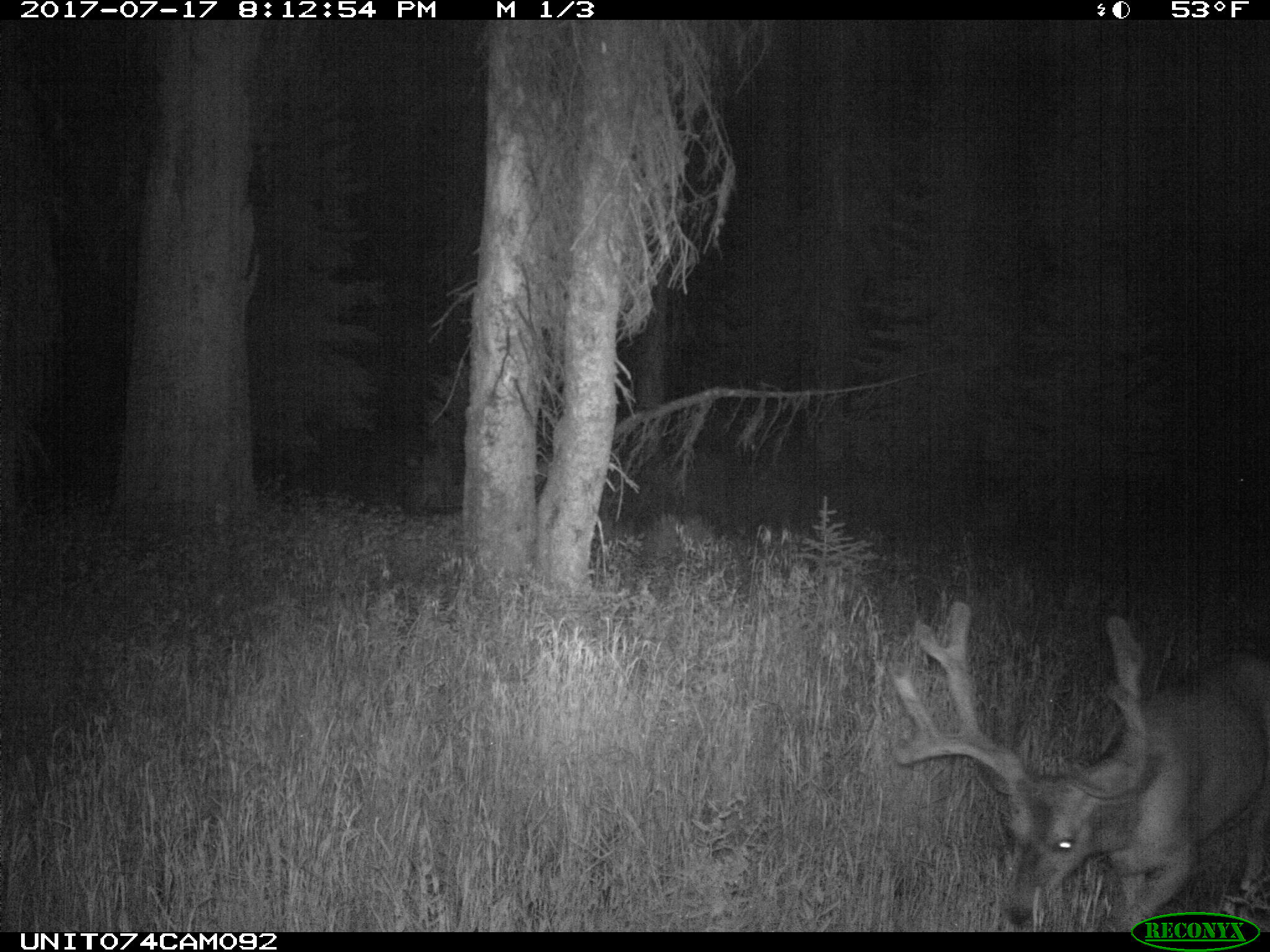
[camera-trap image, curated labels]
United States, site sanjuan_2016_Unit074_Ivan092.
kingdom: Animalia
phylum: Chordata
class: Mammalia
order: Artiodactyla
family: Cervidae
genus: Odocoileus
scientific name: Odocoileus hemionus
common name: mule deer